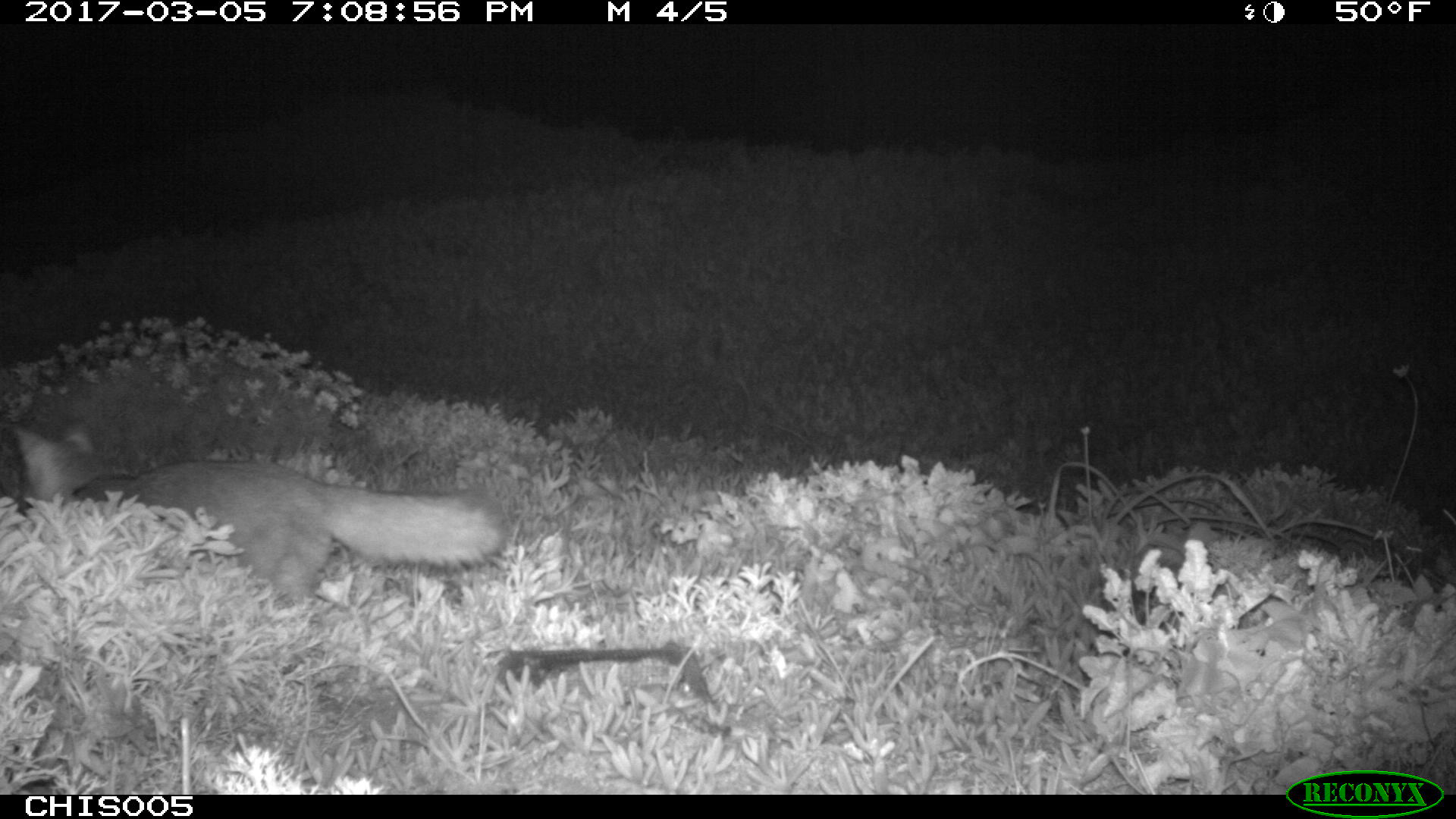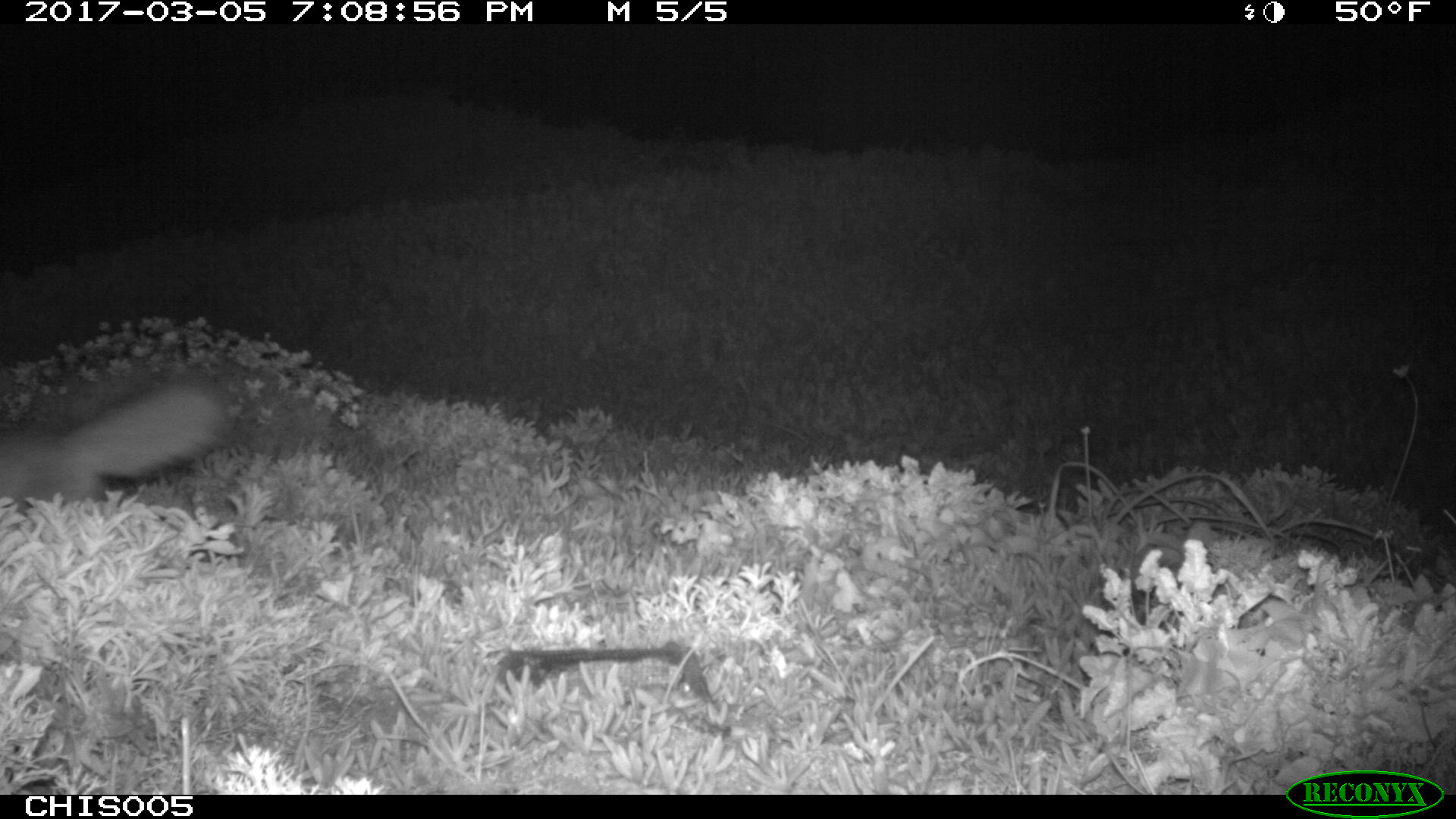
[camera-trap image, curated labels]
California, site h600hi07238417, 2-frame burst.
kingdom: Animalia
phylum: Chordata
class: Mammalia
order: Carnivora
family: Canidae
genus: Urocyon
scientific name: Urocyon littoralis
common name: island fox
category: fox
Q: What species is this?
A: Fox (island fox) (Urocyon littoralis).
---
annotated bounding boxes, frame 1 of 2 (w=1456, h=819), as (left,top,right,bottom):
fox: (0,415,508,604)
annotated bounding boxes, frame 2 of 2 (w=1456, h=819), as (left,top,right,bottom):
fox: (0,372,244,502)